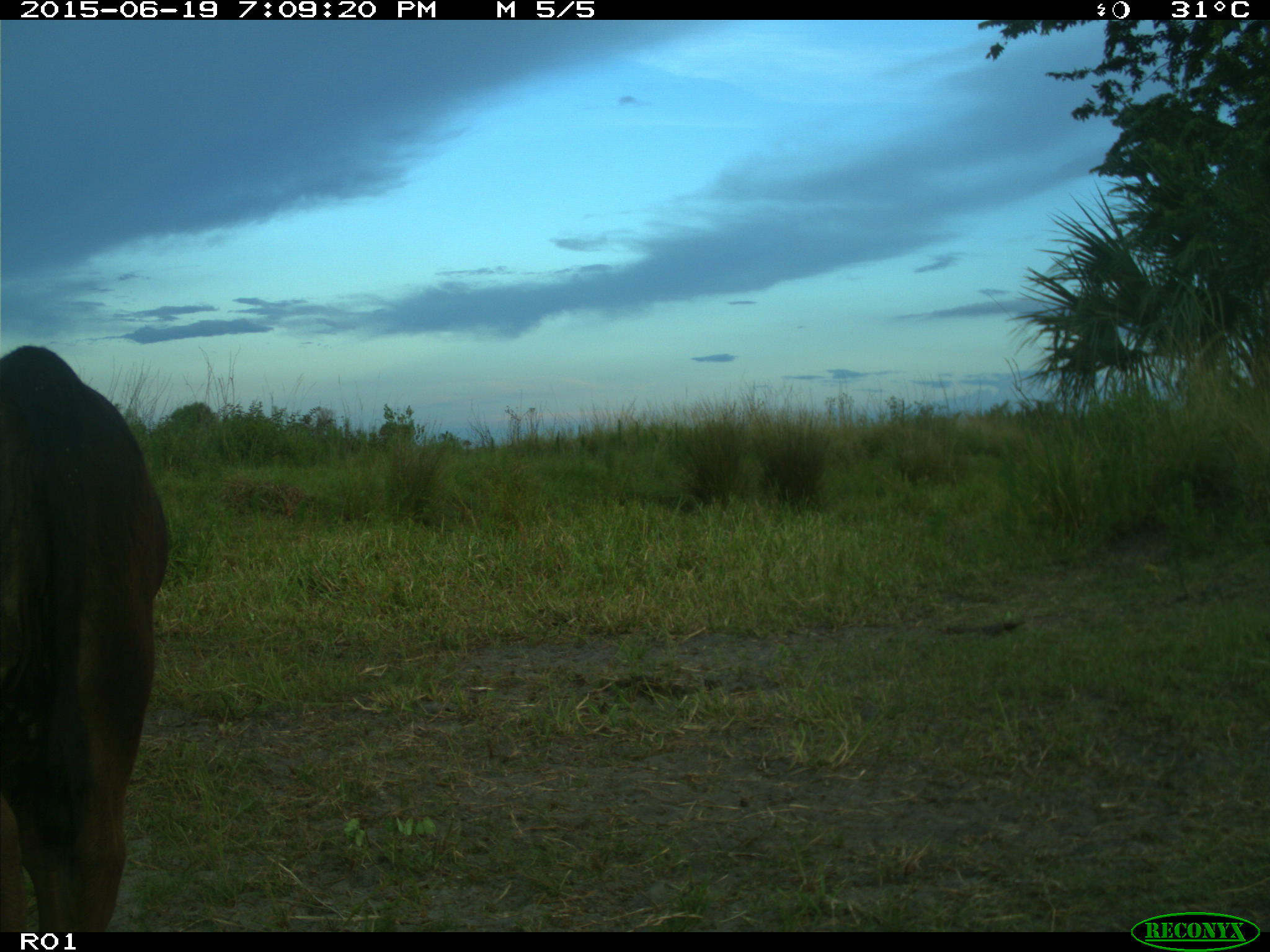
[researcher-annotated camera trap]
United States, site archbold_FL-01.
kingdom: Animalia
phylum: Chordata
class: Mammalia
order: Artiodactyla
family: Bovidae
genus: Bos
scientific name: Bos taurus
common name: domestic cow